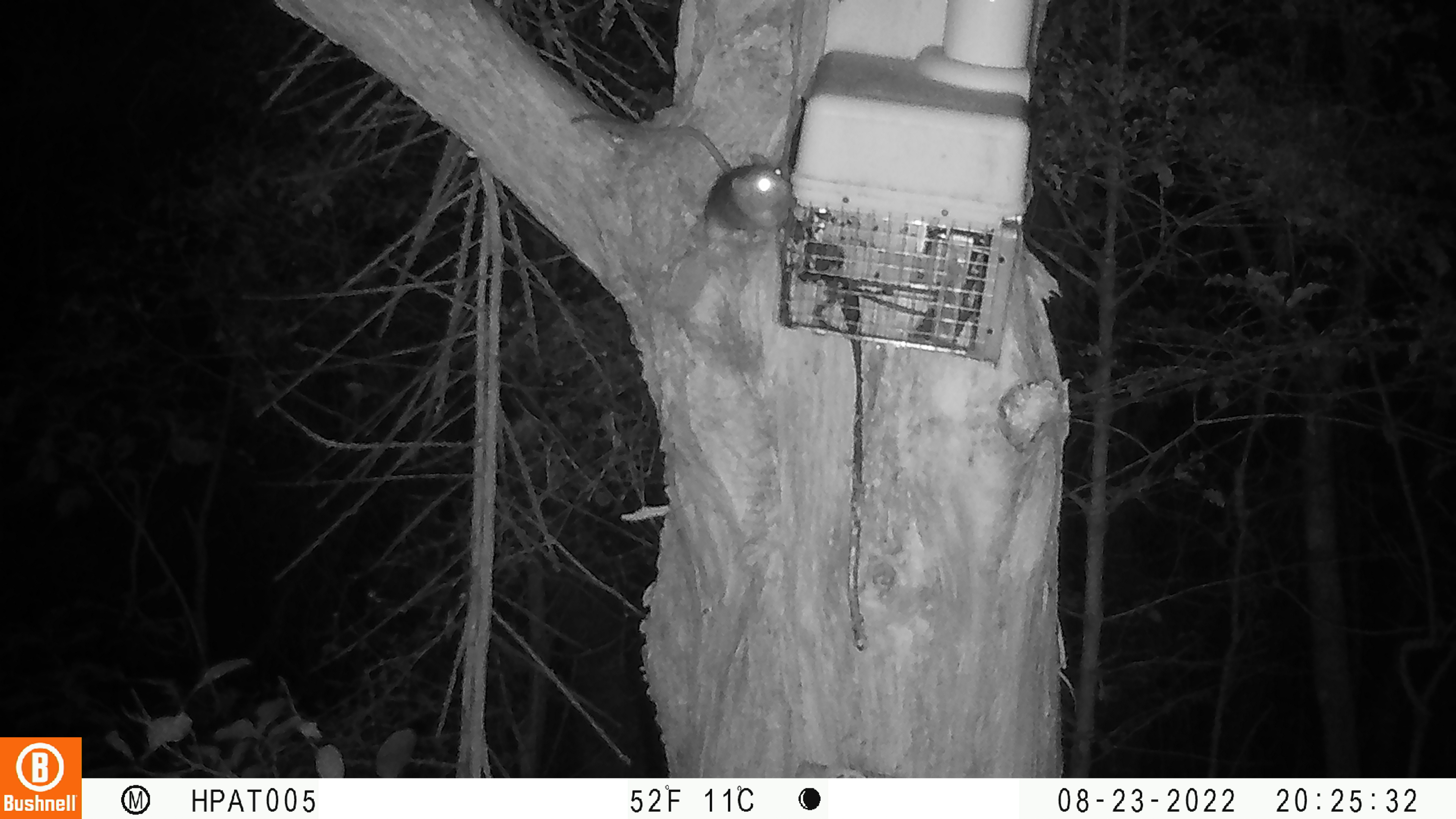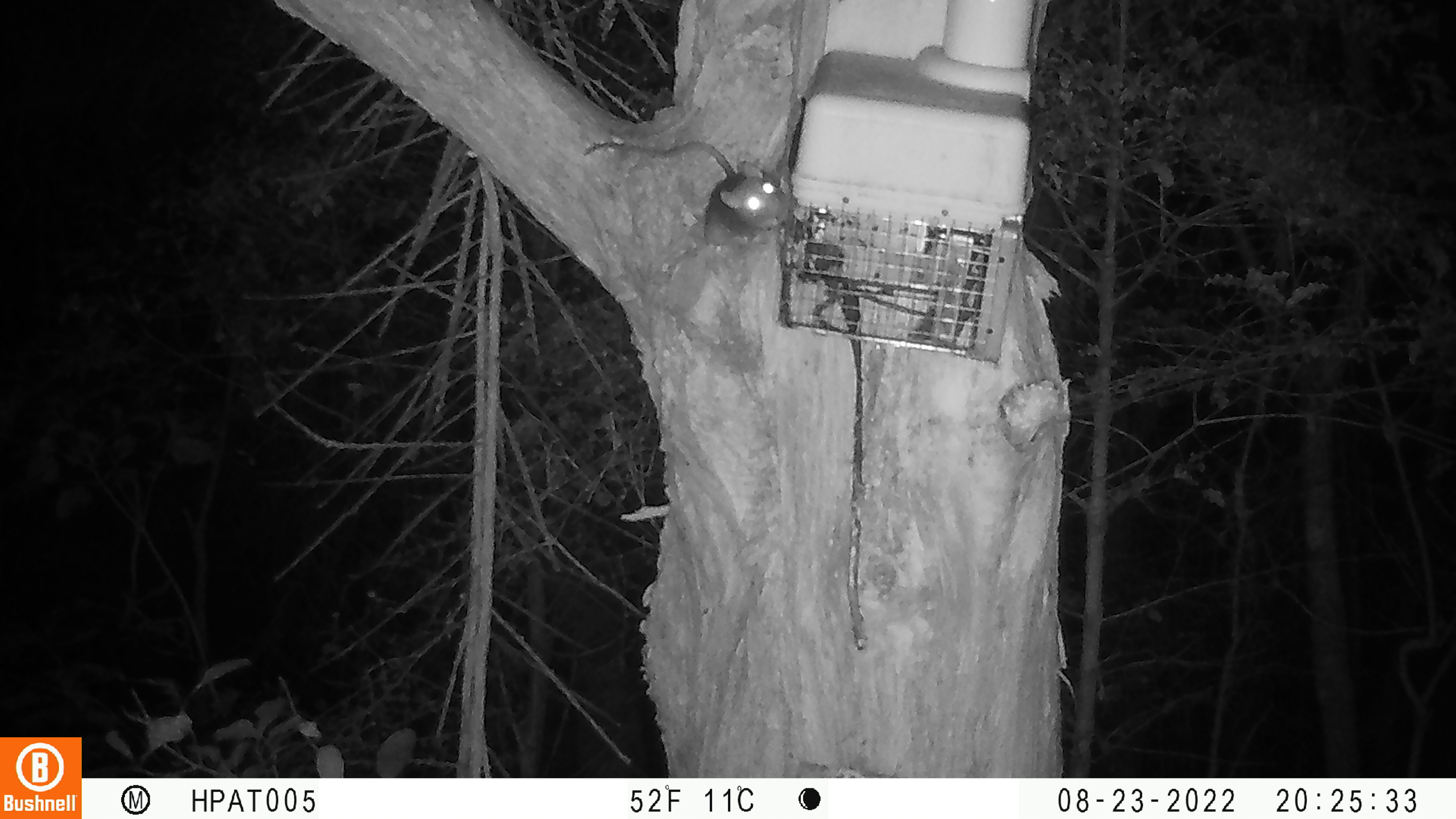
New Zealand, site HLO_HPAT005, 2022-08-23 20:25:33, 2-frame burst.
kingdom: Animalia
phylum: Chordata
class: Mammalia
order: Rodentia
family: Muridae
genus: Rattus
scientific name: Rattus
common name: rat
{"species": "rat (Rattus)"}